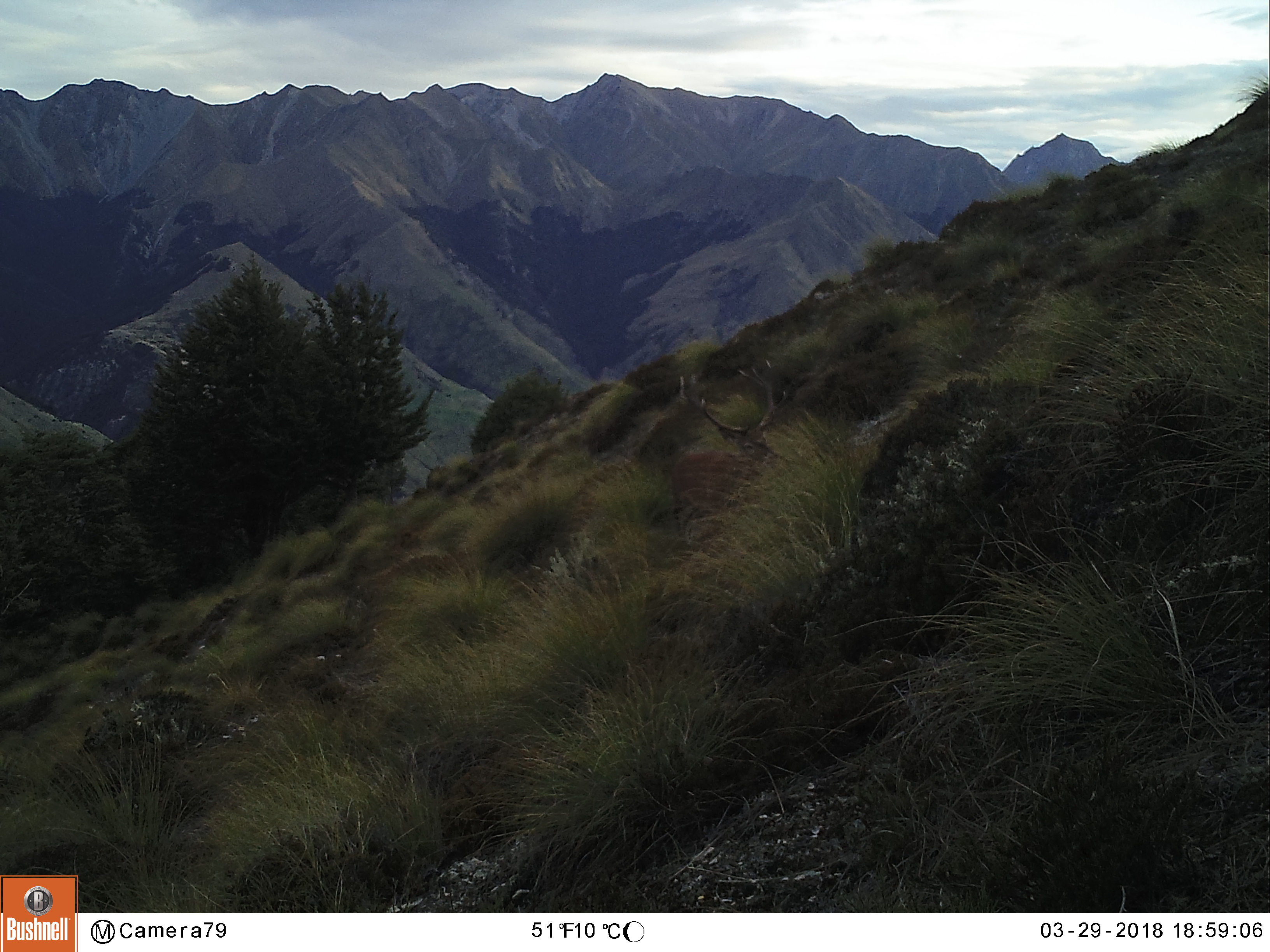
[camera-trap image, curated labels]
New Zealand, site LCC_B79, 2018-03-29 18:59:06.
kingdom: Animalia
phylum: Chordata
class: Mammalia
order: Artiodactyla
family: Cervidae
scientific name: Cervidae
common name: deer